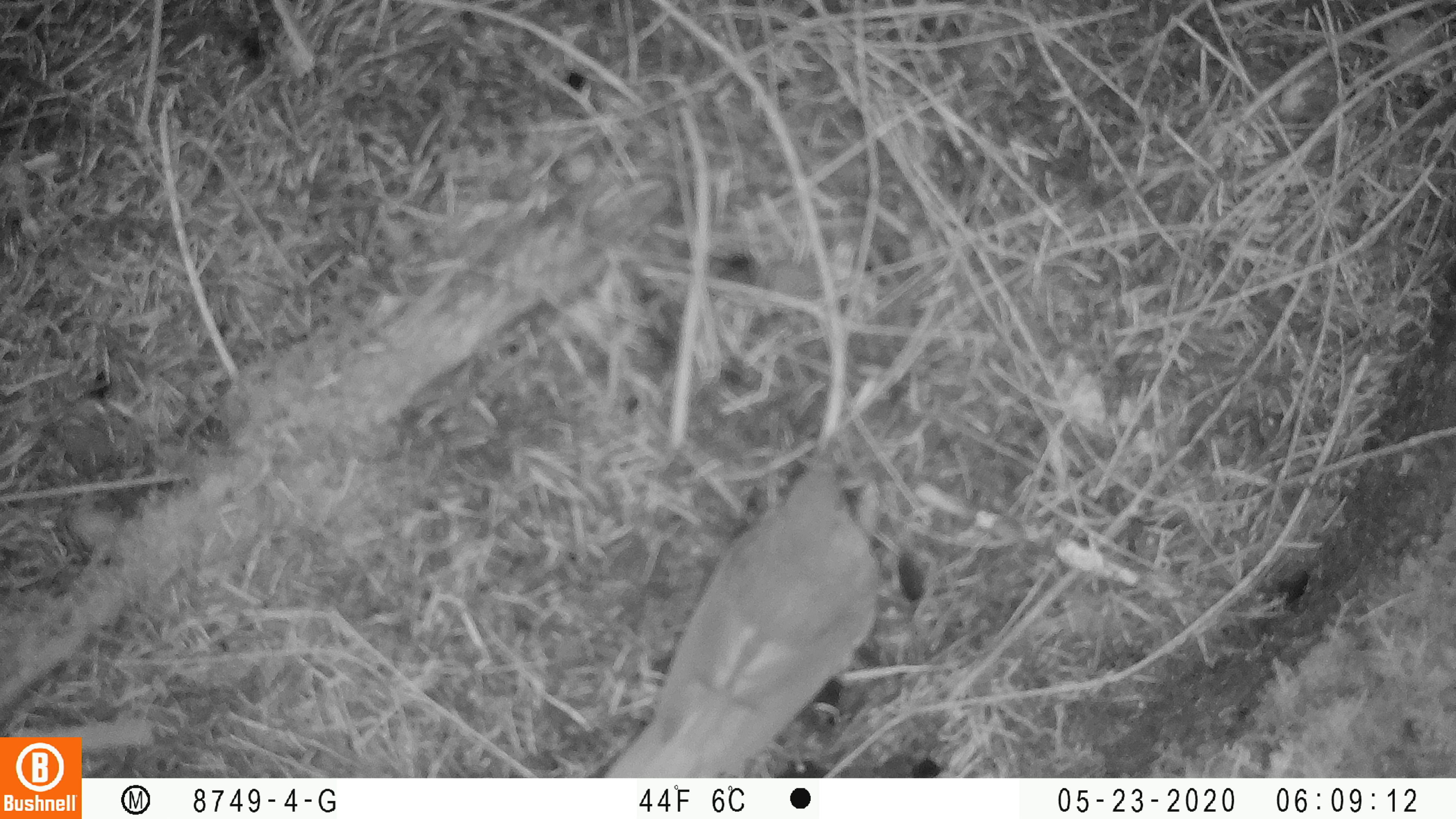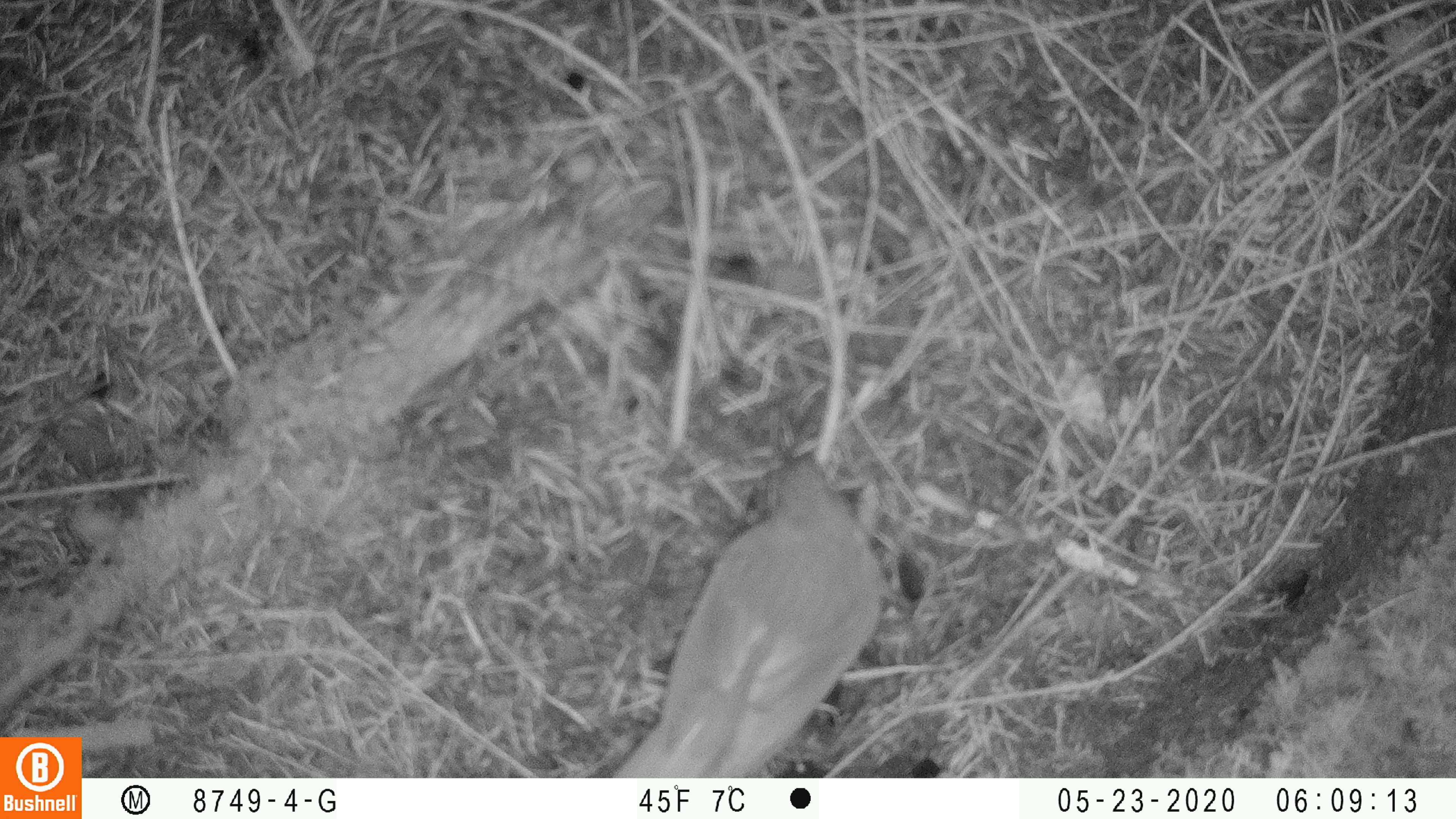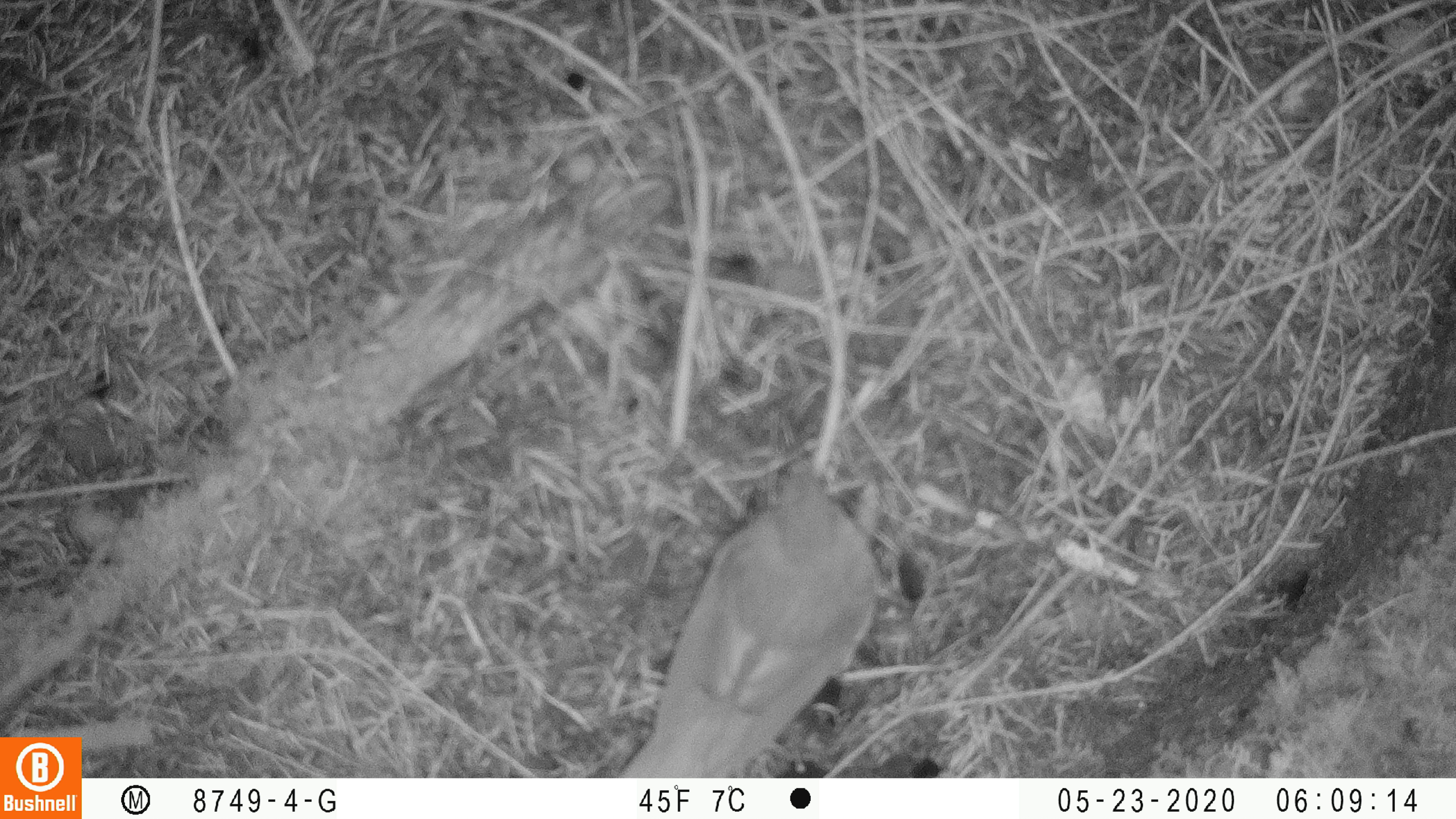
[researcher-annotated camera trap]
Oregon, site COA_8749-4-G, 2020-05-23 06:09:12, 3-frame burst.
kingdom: Animalia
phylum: Chordata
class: Aves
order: Passeriformes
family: Turdidae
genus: Catharus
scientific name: Catharus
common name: brown thrushes and nightingale-thrushes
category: catharus species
Catharus species (brown thrushes and nightingale-thrushes) (Catharus).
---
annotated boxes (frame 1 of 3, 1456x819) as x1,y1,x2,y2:
catharus species: 602,416,902,772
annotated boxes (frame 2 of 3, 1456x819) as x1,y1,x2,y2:
catharus species: 606,433,897,774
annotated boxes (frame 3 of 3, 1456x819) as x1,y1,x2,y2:
catharus species: 609,434,900,773